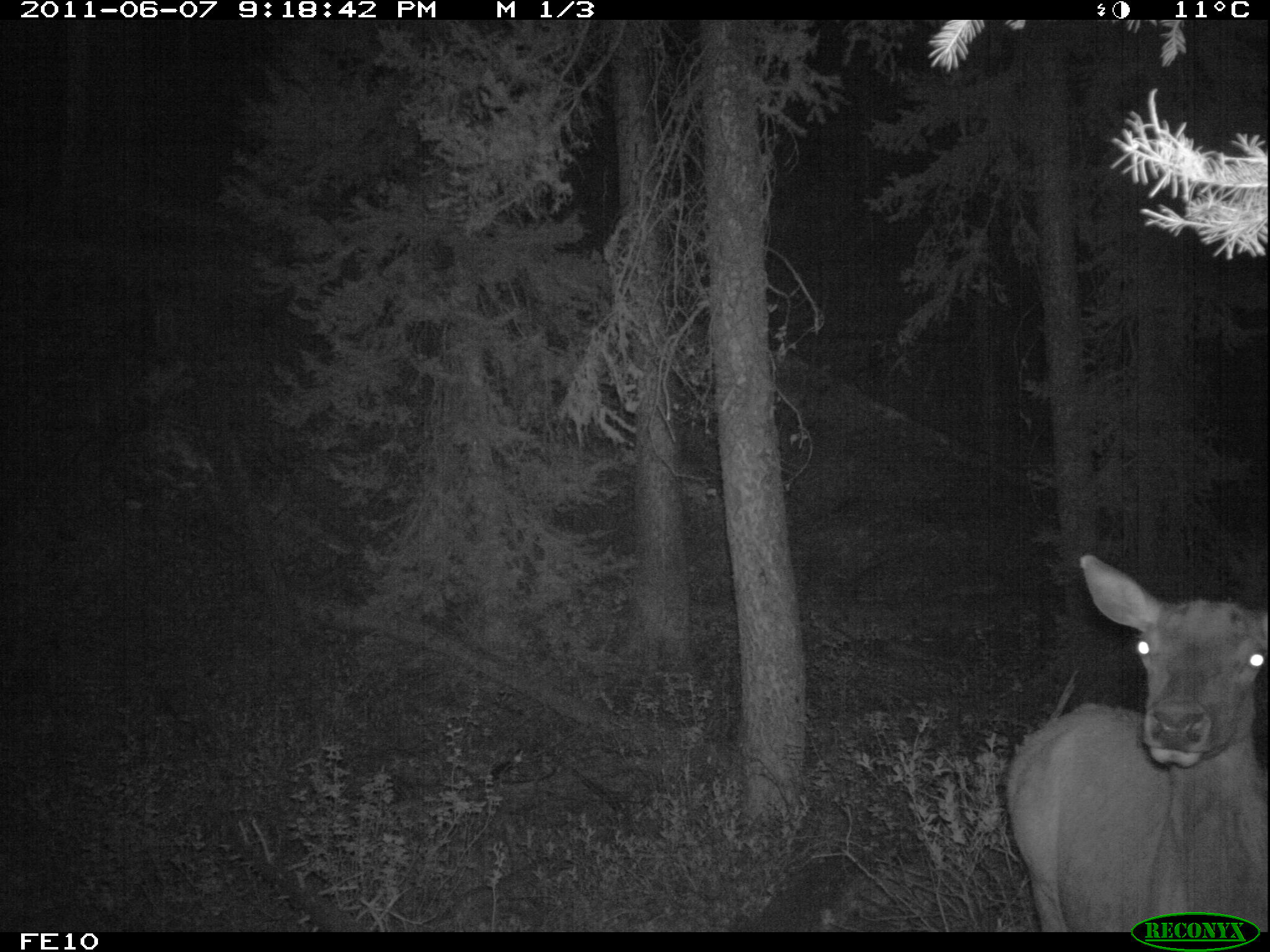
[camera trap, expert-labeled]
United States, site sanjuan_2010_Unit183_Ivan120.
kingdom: Animalia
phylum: Chordata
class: Mammalia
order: Artiodactyla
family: Cervidae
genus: Cervus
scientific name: Cervus elaphus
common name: red deer